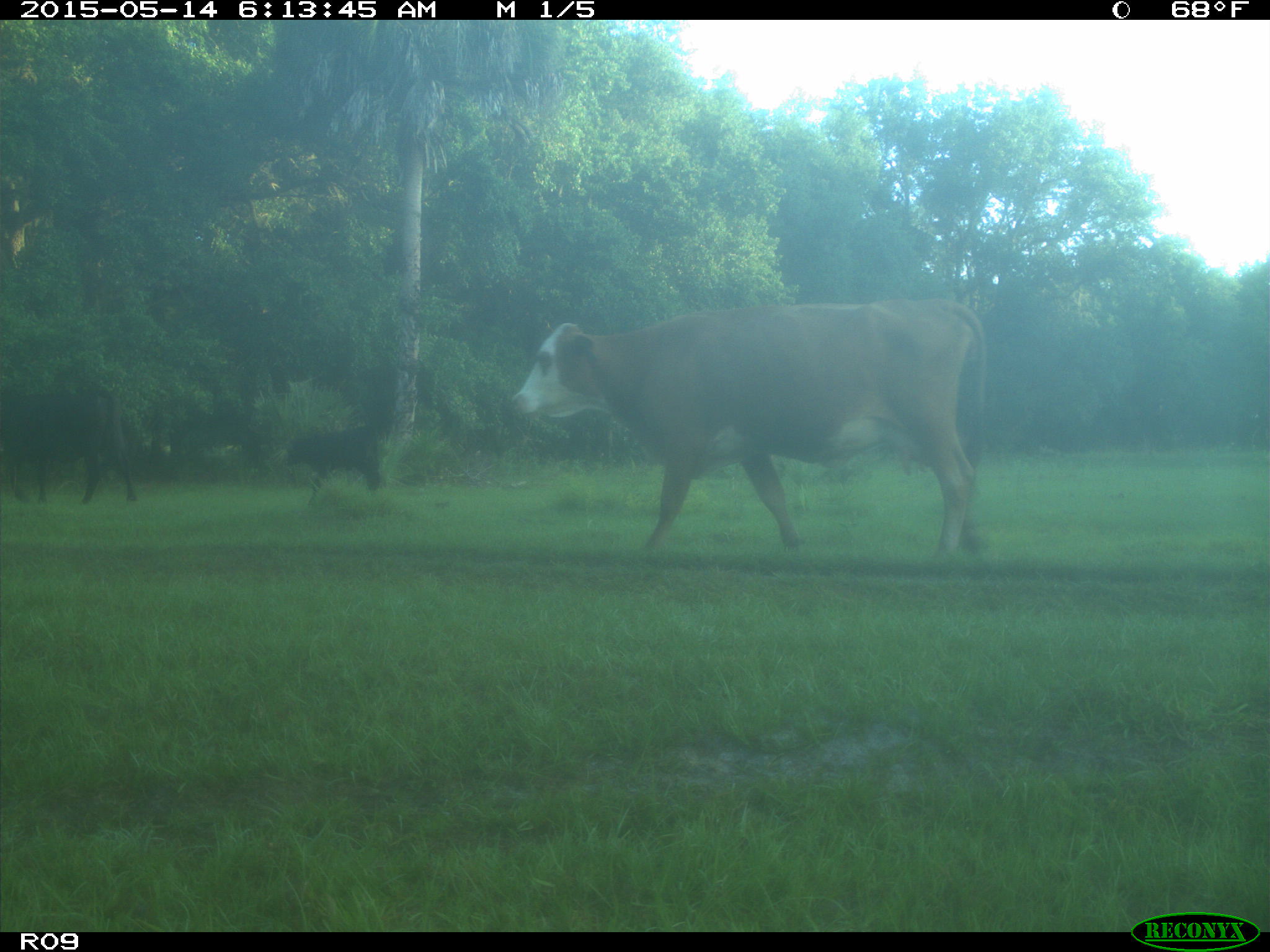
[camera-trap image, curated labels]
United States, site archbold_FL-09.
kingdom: Animalia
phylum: Chordata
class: Mammalia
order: Artiodactyla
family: Bovidae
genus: Bos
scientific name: Bos taurus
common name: domestic cow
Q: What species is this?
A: Bos taurus (domestic cow).